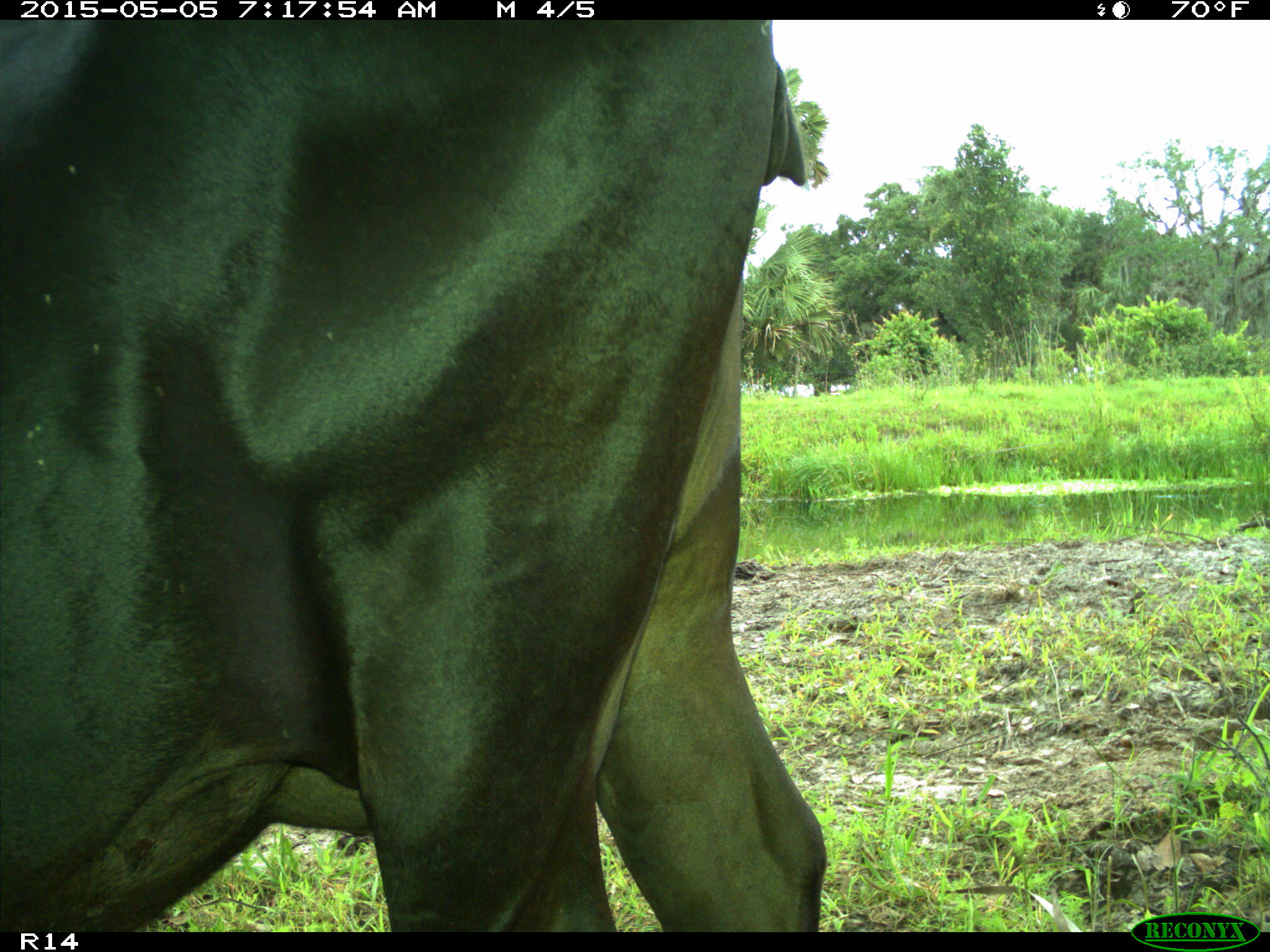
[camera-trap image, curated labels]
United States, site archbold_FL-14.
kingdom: Animalia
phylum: Chordata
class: Mammalia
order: Artiodactyla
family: Bovidae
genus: Bos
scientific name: Bos taurus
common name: domestic cow